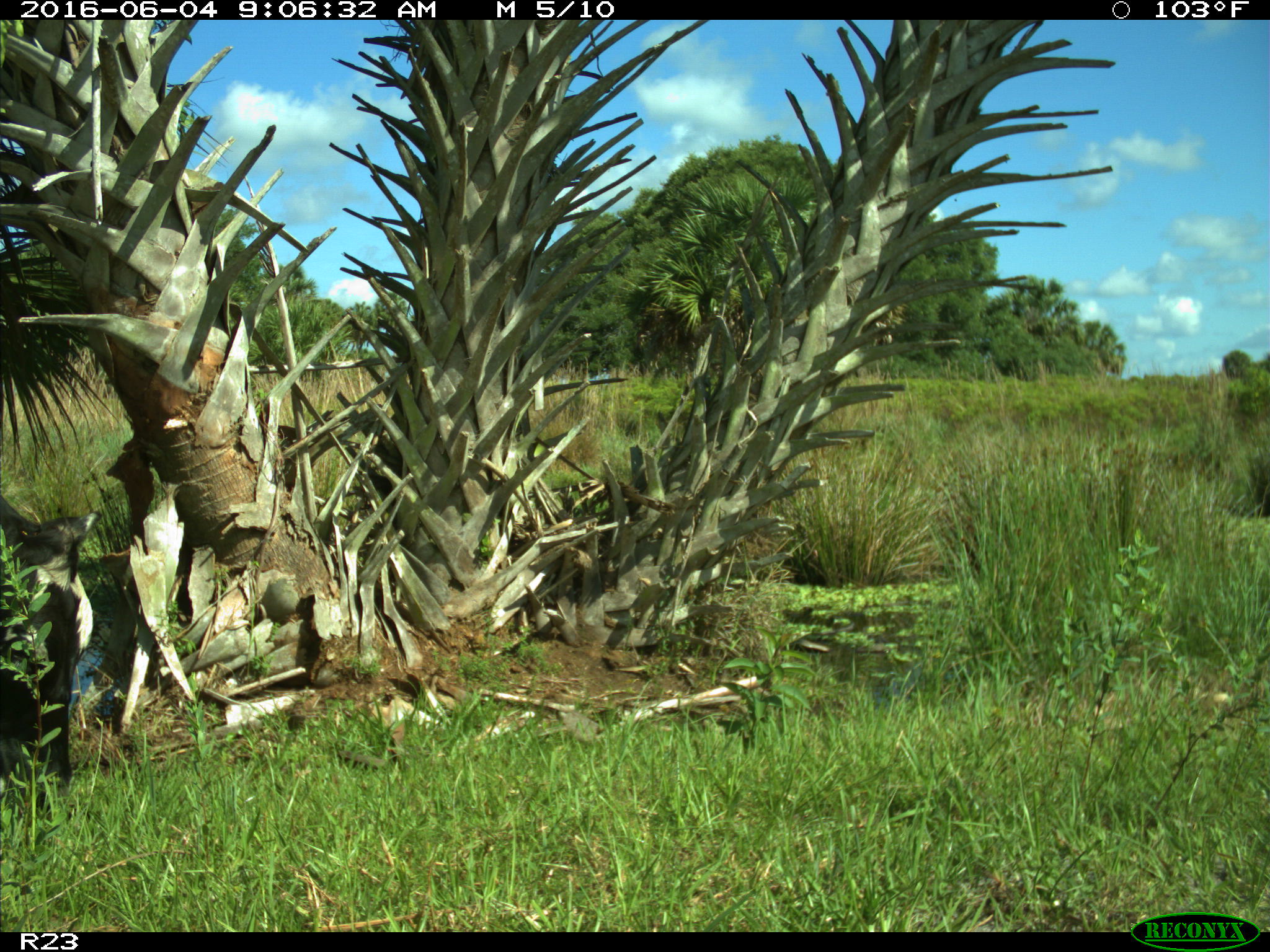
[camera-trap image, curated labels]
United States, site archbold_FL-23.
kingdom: Animalia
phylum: Chordata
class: Mammalia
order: Artiodactyla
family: Bovidae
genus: Bos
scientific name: Bos taurus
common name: domestic cow